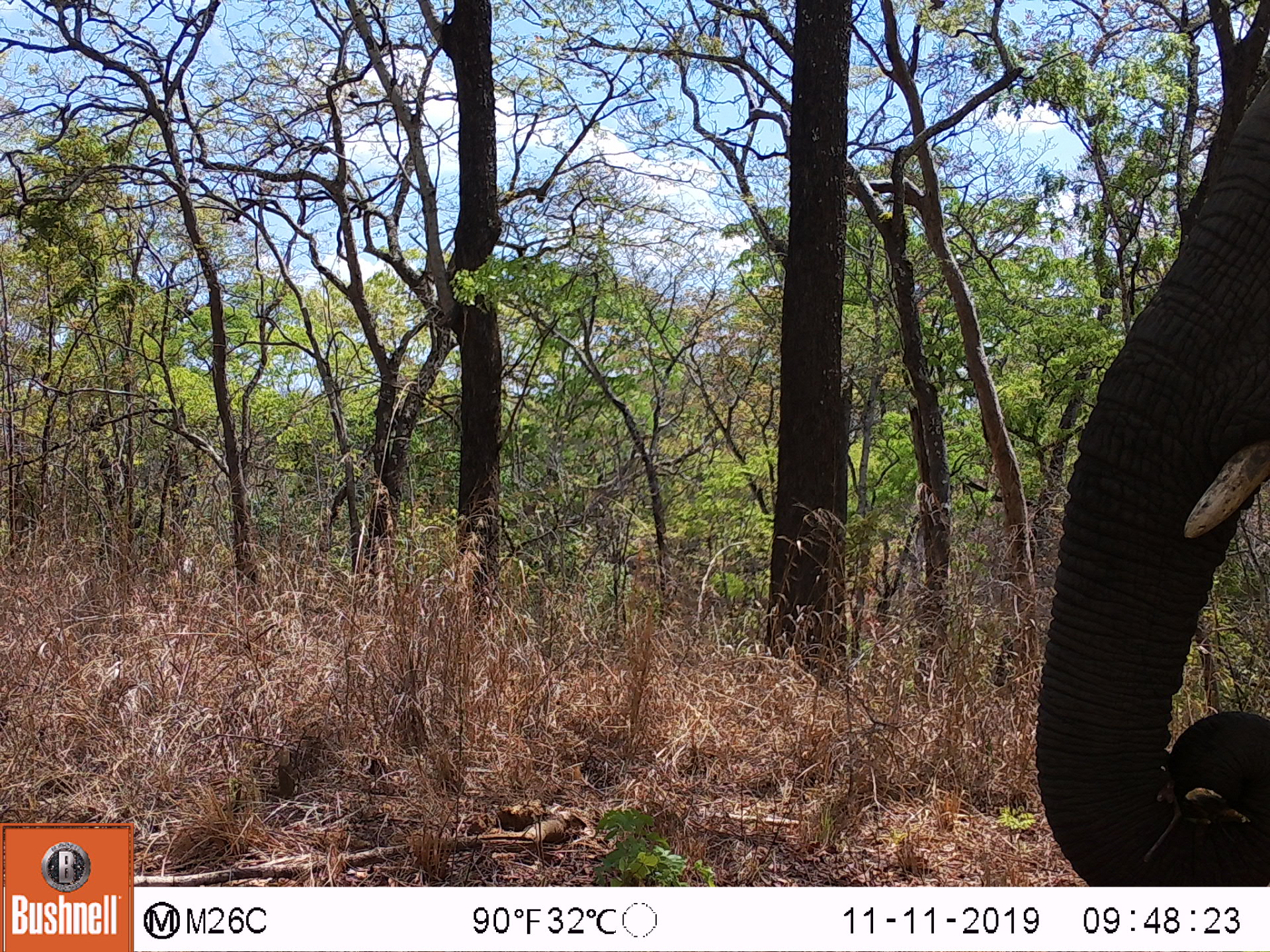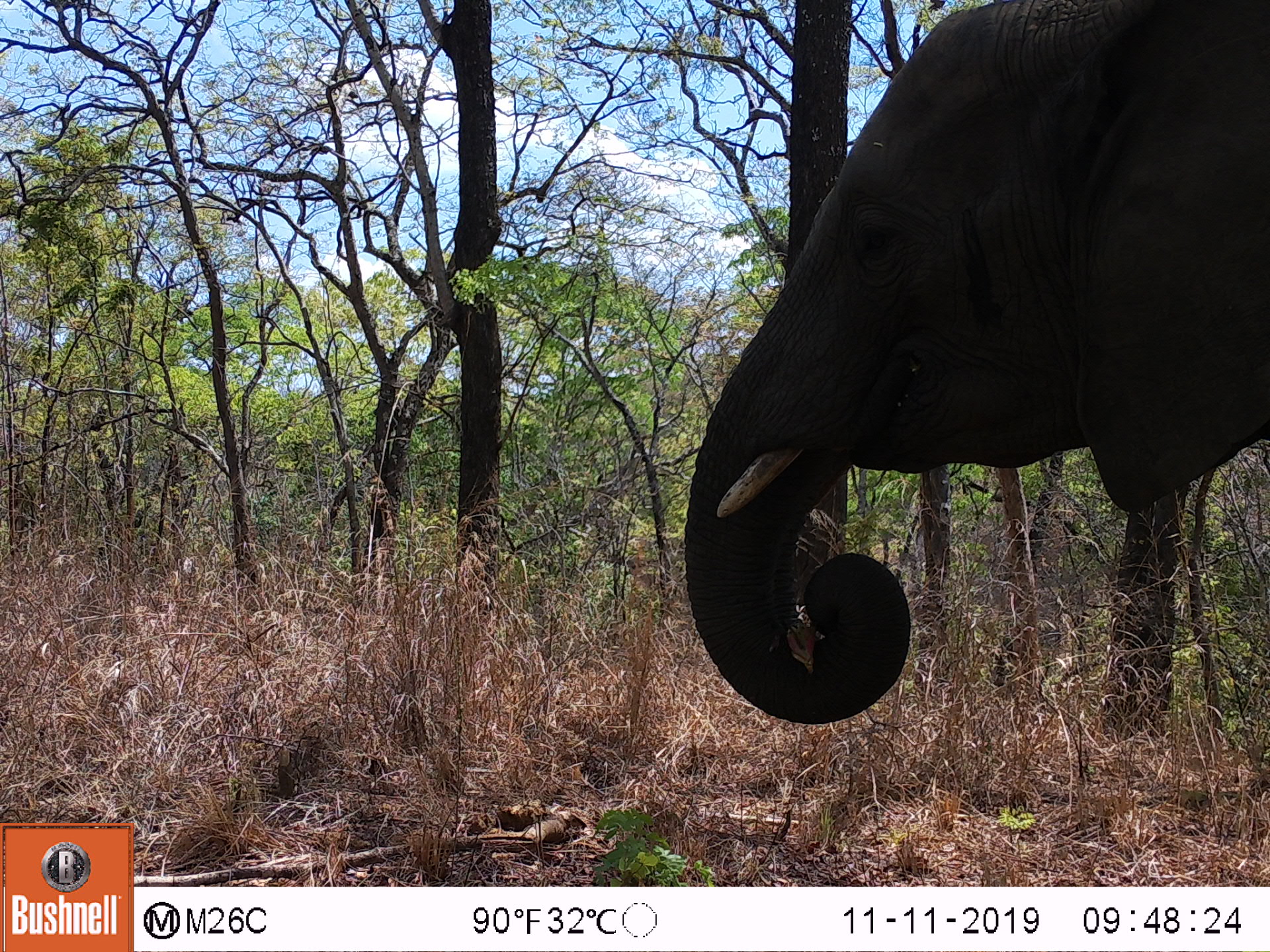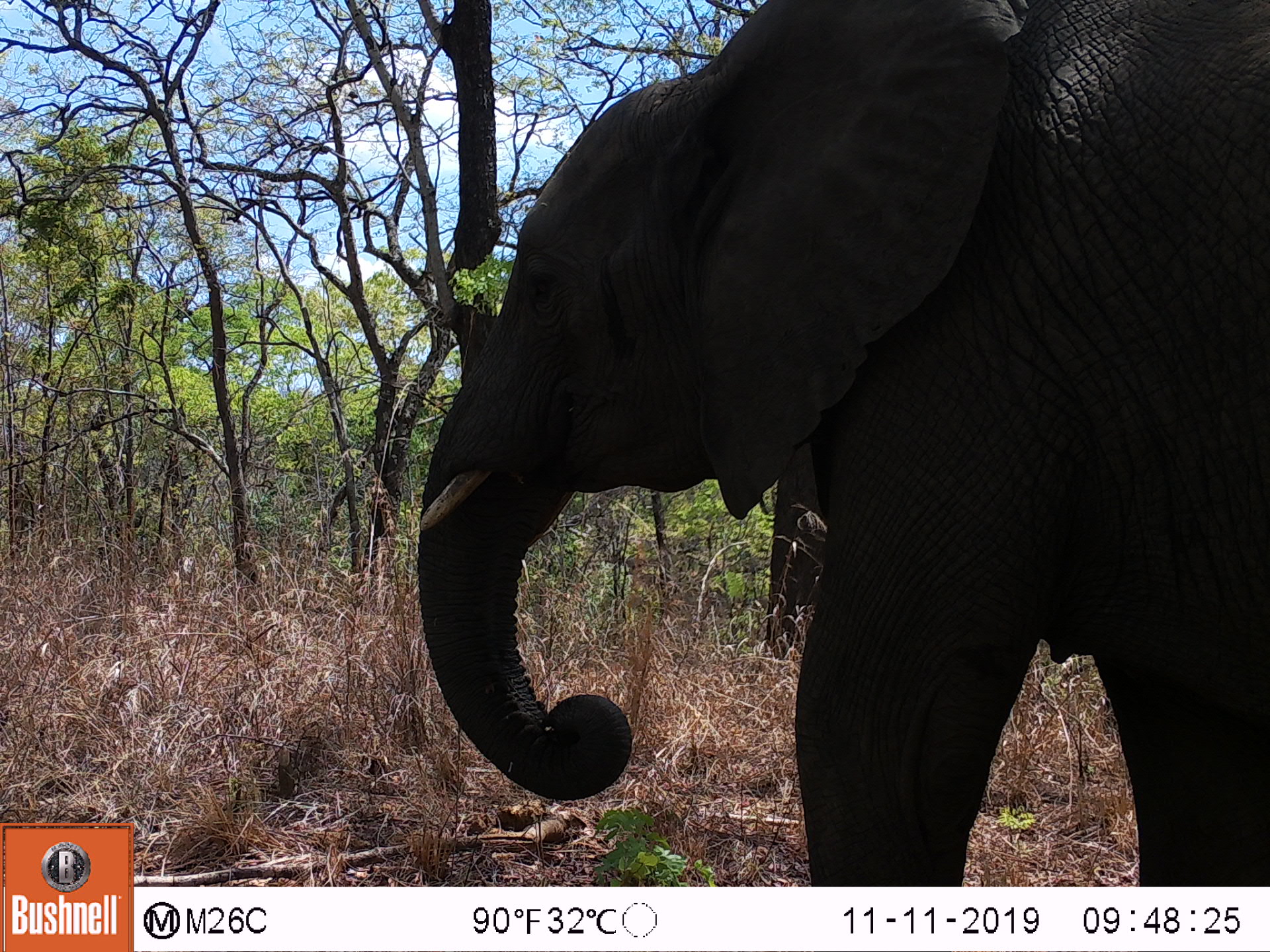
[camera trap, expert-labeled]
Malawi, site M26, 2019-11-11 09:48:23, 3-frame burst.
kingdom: Animalia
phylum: Chordata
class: Mammalia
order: Proboscidea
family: Elephantidae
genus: Loxodonta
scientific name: Loxodonta africana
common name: african savanna elephant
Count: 1.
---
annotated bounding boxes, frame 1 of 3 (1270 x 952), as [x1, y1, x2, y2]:
african savanna elephant: [1034, 79, 1270, 878]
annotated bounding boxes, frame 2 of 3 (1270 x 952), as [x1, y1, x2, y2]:
african savanna elephant: [683, 5, 1266, 722]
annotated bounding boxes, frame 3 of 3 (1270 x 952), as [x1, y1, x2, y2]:
african savanna elephant: [413, 0, 1266, 880]